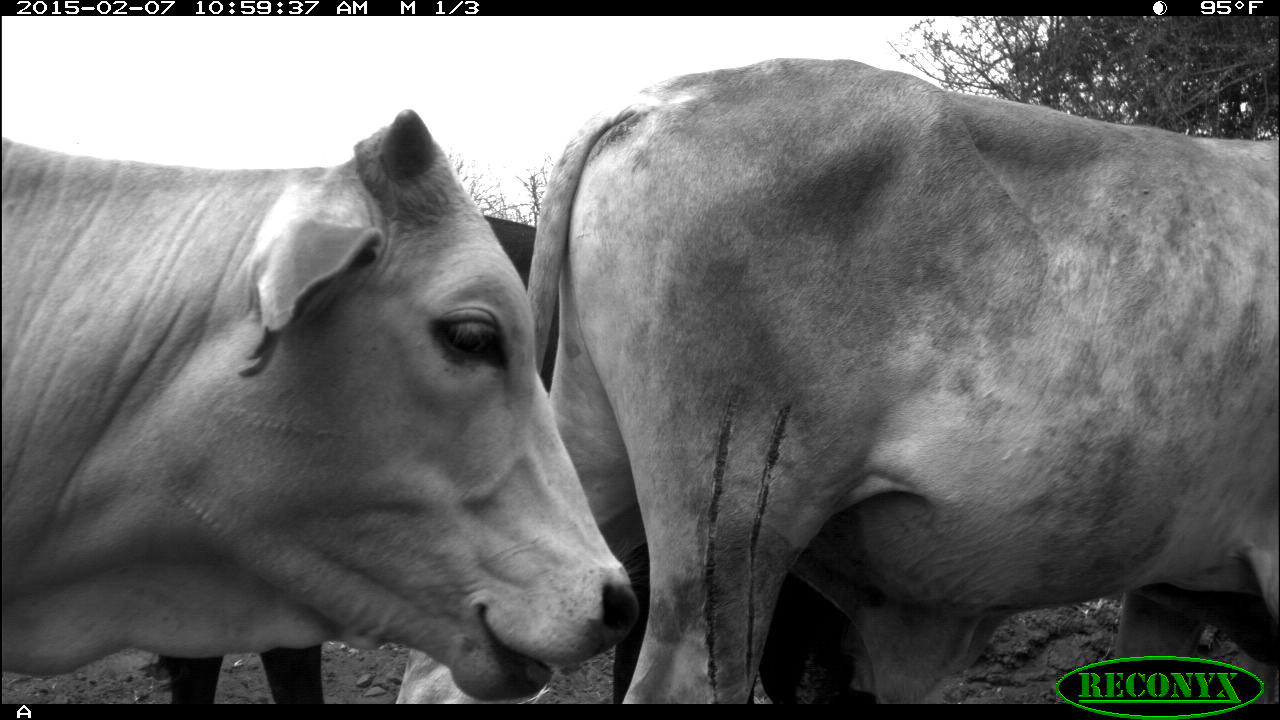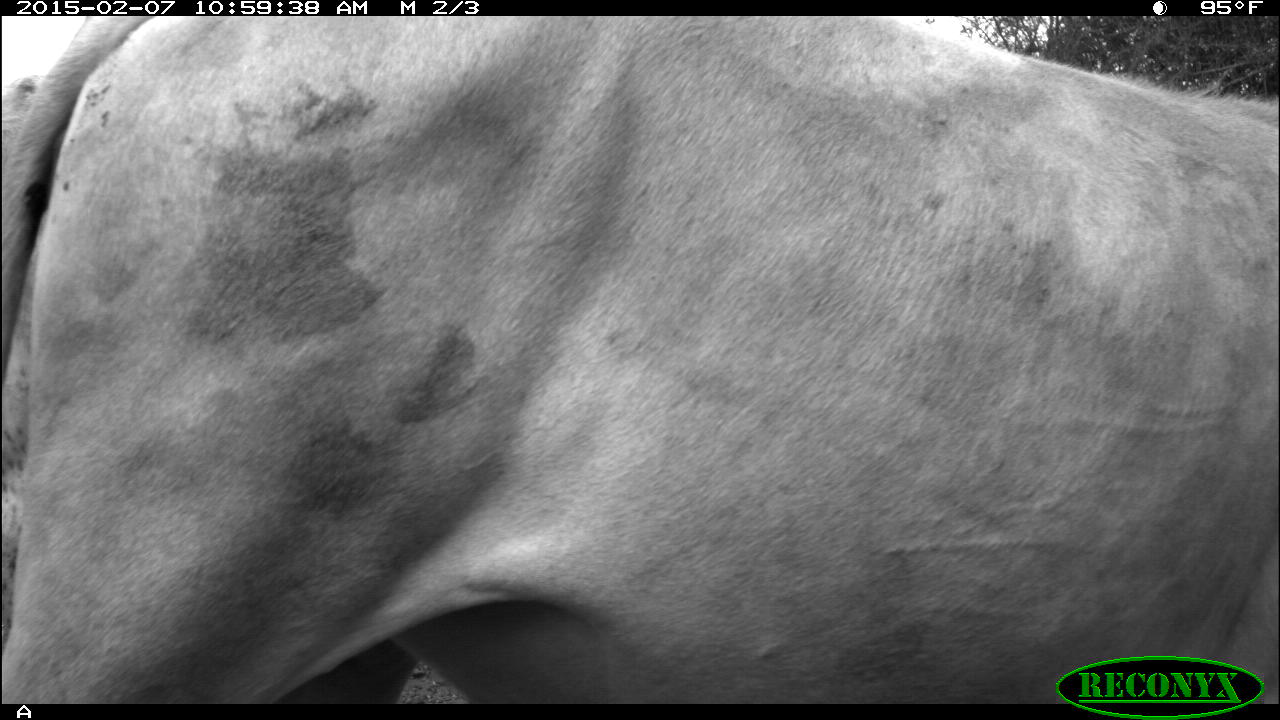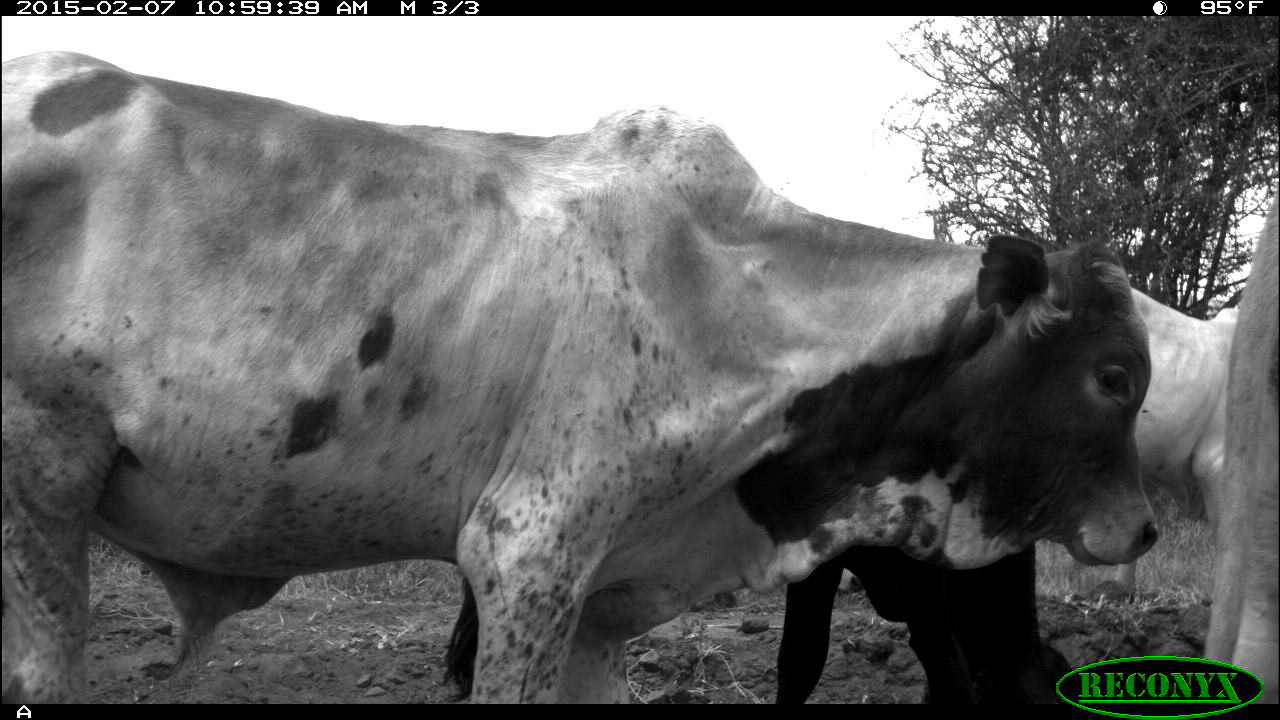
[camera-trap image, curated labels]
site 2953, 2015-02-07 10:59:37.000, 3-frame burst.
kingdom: Animalia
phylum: Chordata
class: Mammalia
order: Artiodactyla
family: Bovidae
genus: Bos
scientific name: Bos taurus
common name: domestic cattle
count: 4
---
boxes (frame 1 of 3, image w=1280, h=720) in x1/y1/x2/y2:
bos taurus: 530/56/1275/702; 0/104/632/703; 162/213/875/702